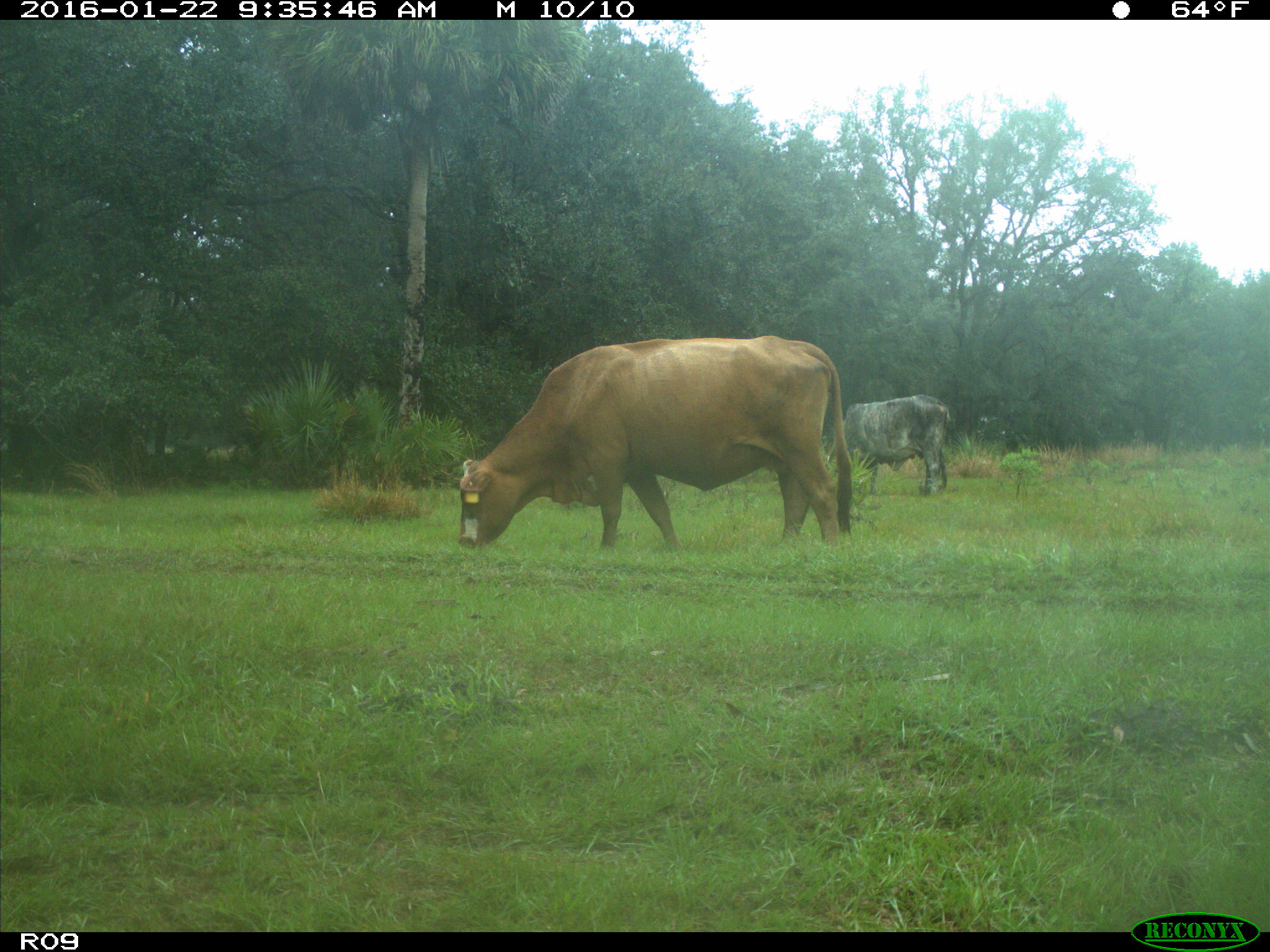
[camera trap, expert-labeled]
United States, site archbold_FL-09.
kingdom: Animalia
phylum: Chordata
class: Mammalia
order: Artiodactyla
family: Bovidae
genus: Bos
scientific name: Bos taurus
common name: domestic cow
Bos taurus (domestic cow).